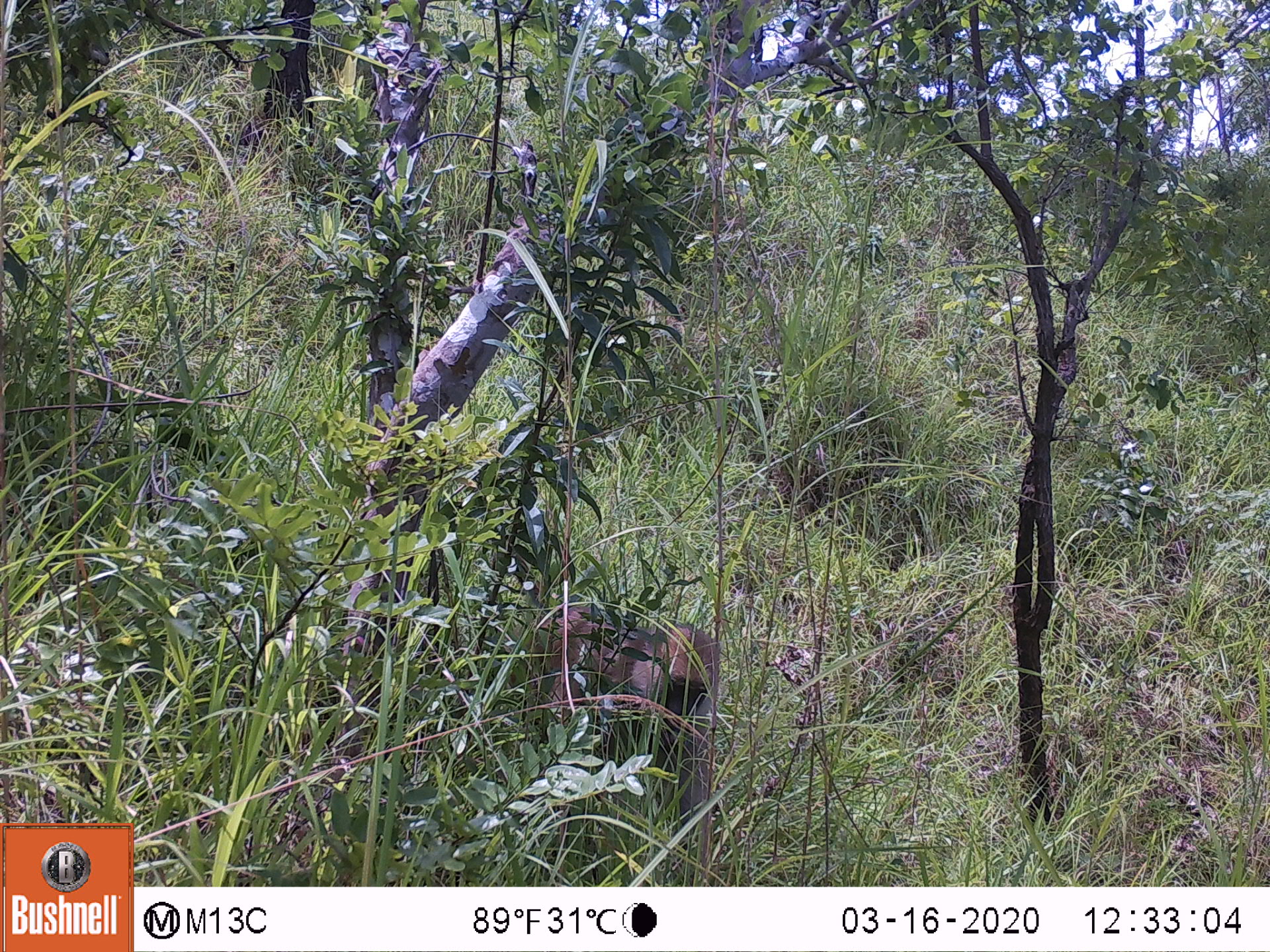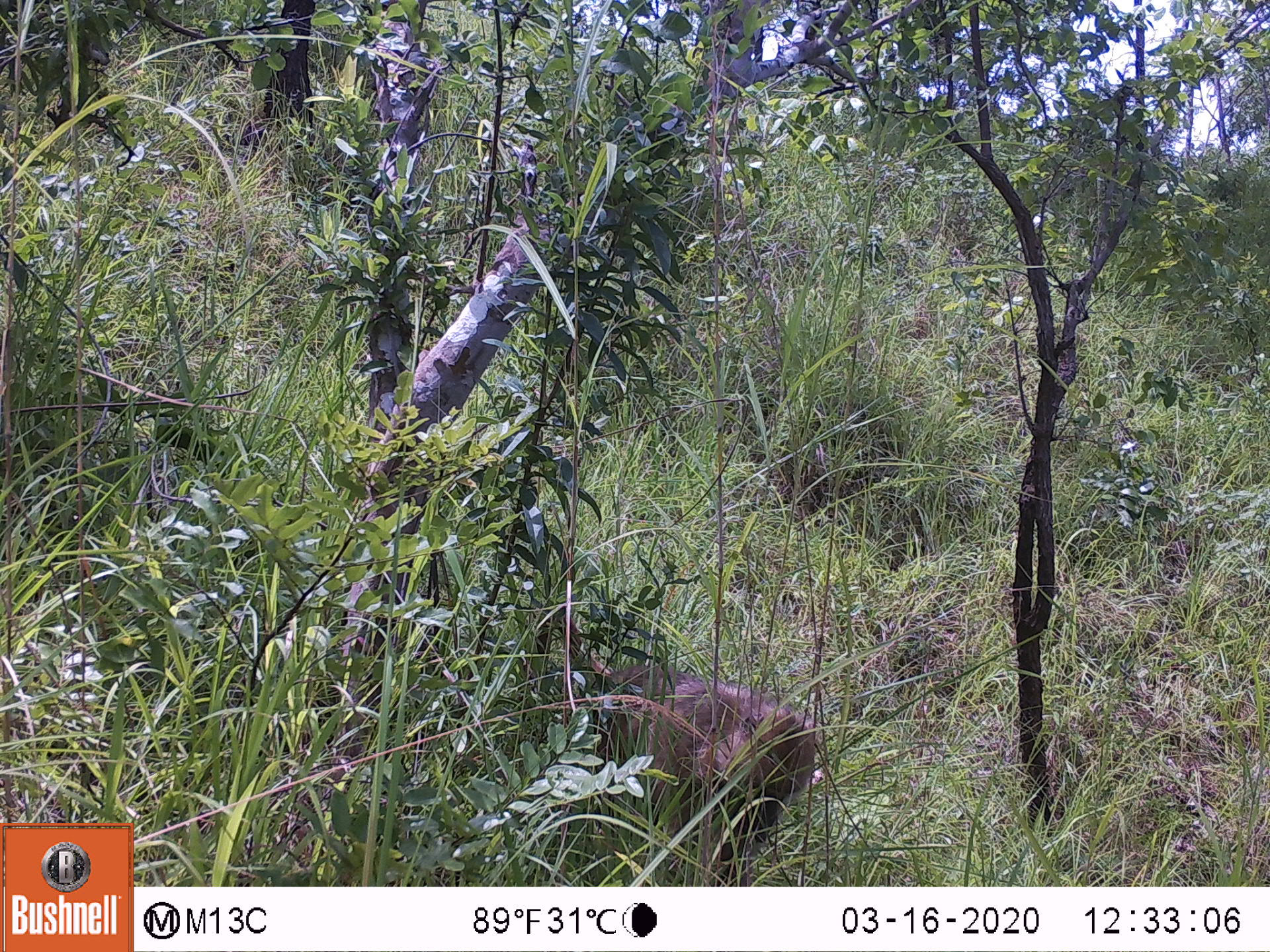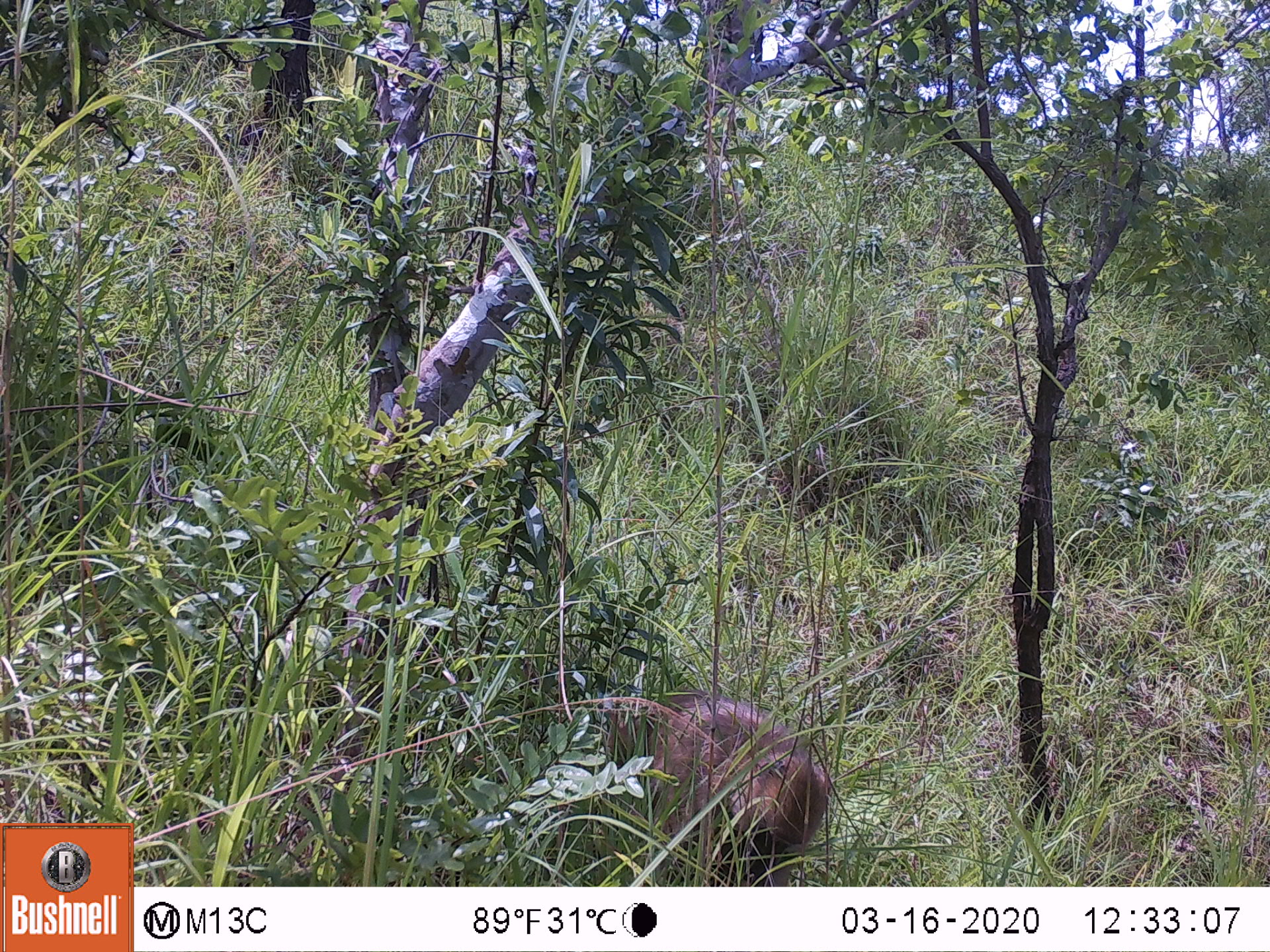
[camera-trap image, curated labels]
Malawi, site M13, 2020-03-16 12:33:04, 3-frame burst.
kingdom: Animalia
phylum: Chordata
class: Mammalia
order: Primates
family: Cercopithecidae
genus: Papio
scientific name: Papio cynocephalus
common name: yellow baboon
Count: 1.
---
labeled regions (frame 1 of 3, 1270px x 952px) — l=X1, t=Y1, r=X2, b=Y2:
yellow baboon: l=546, t=605, r=718, b=846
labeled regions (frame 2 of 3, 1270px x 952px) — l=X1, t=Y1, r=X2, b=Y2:
yellow baboon: l=548, t=605, r=815, b=853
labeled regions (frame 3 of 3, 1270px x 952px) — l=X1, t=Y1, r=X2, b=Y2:
yellow baboon: l=605, t=686, r=830, b=879